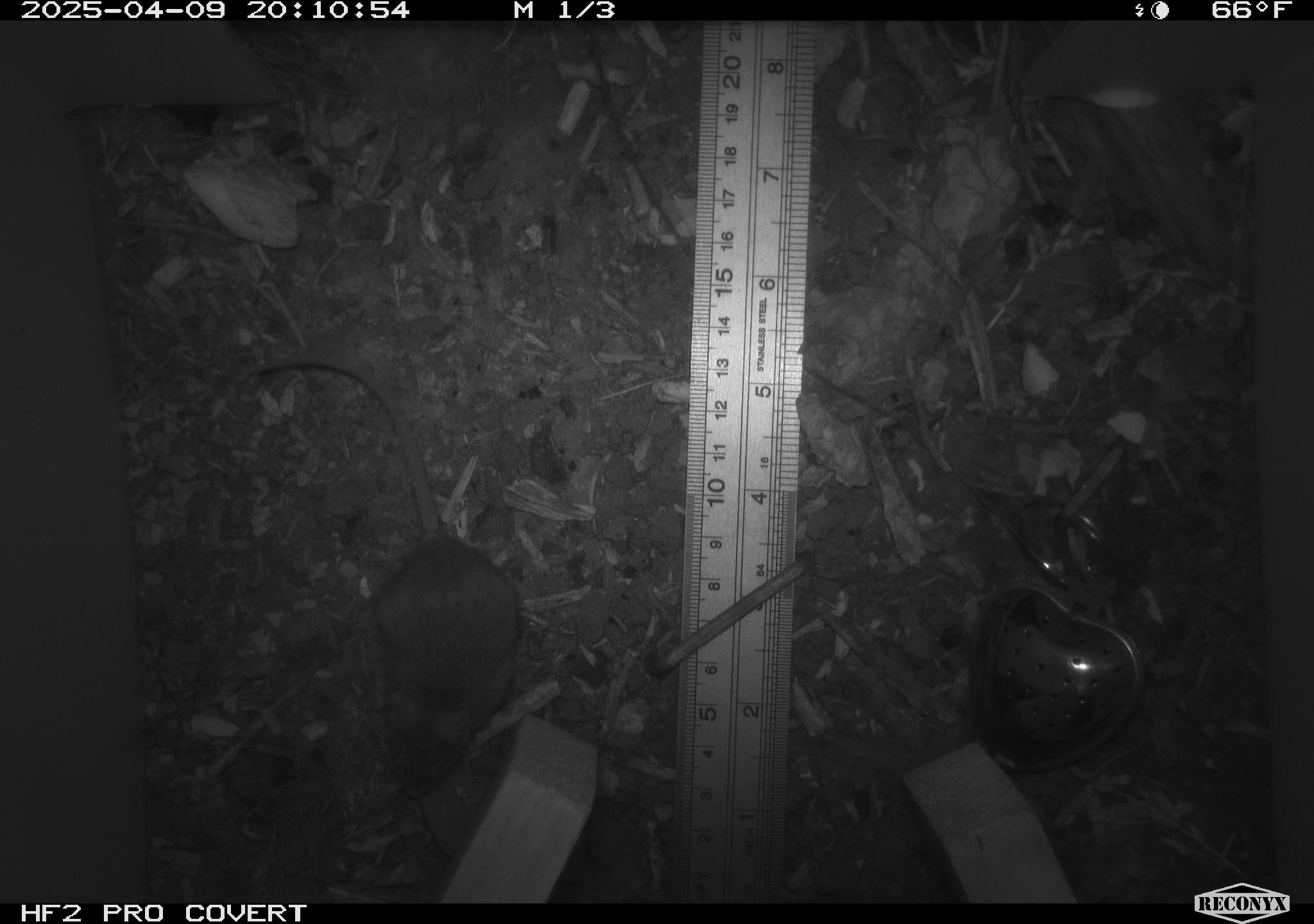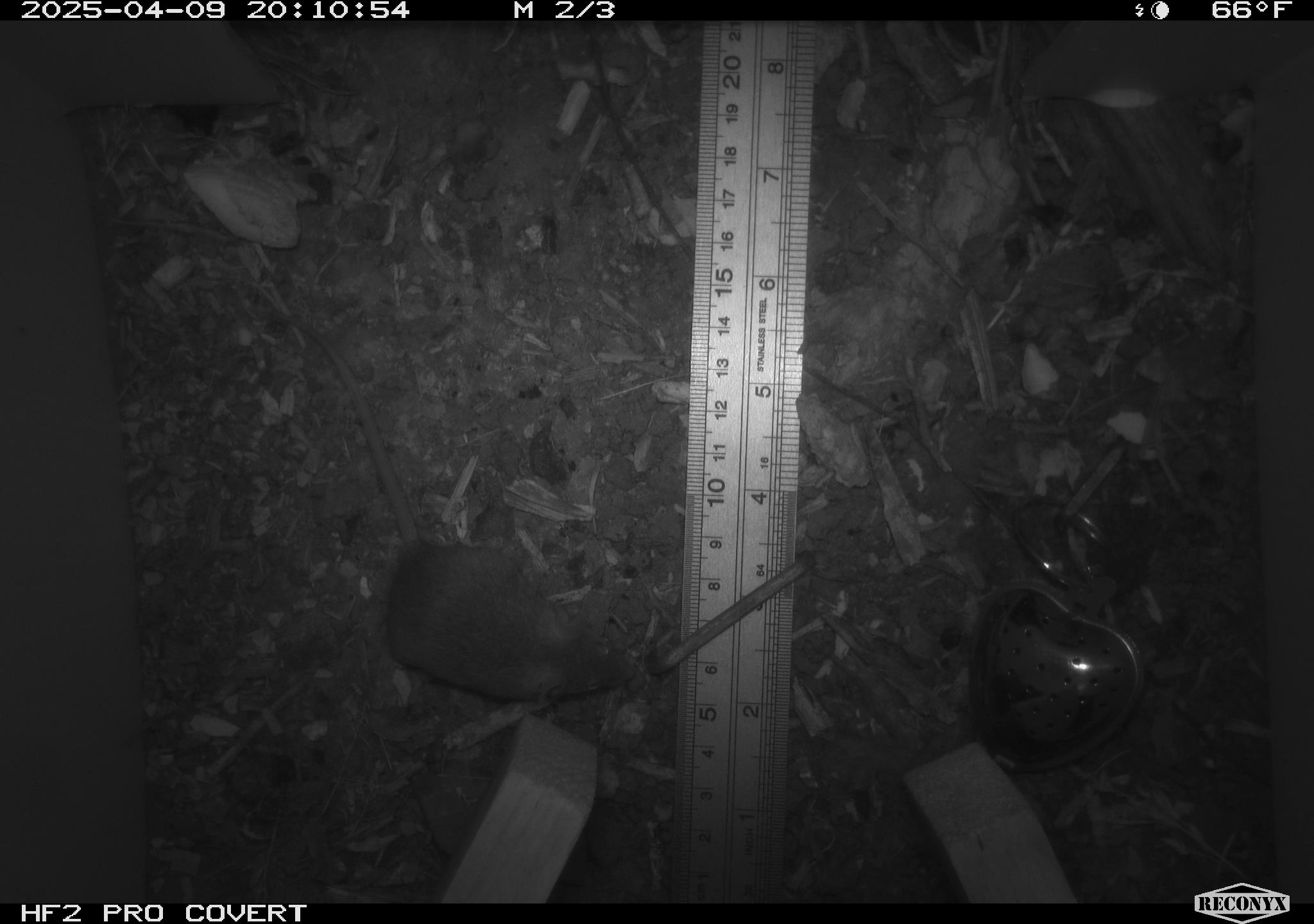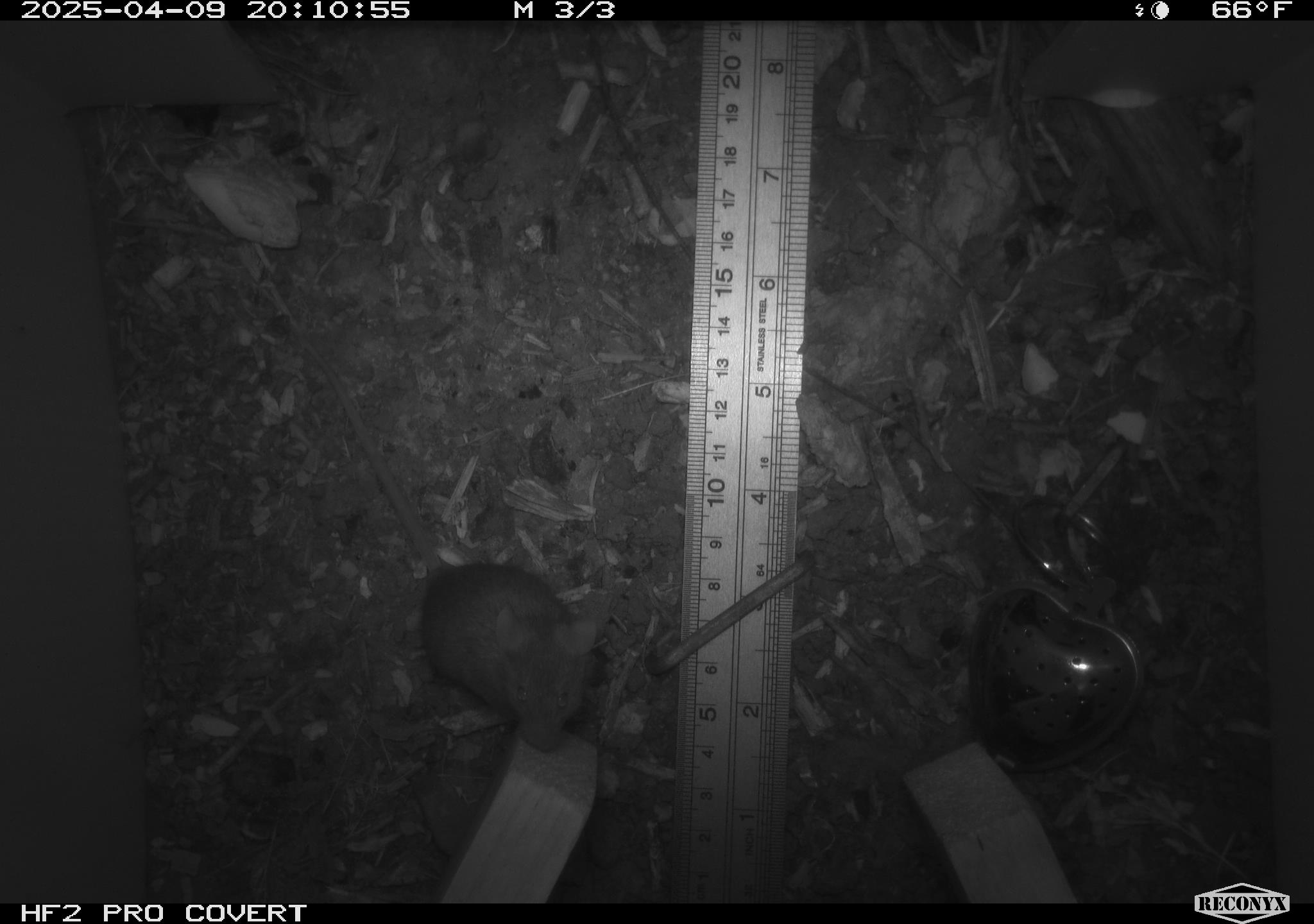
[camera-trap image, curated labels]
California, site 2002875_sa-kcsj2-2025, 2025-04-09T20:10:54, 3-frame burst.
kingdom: Animalia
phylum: Chordata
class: Mammalia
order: Rodentia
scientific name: Rodentia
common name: rodent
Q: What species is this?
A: Rodent (Rodentia).